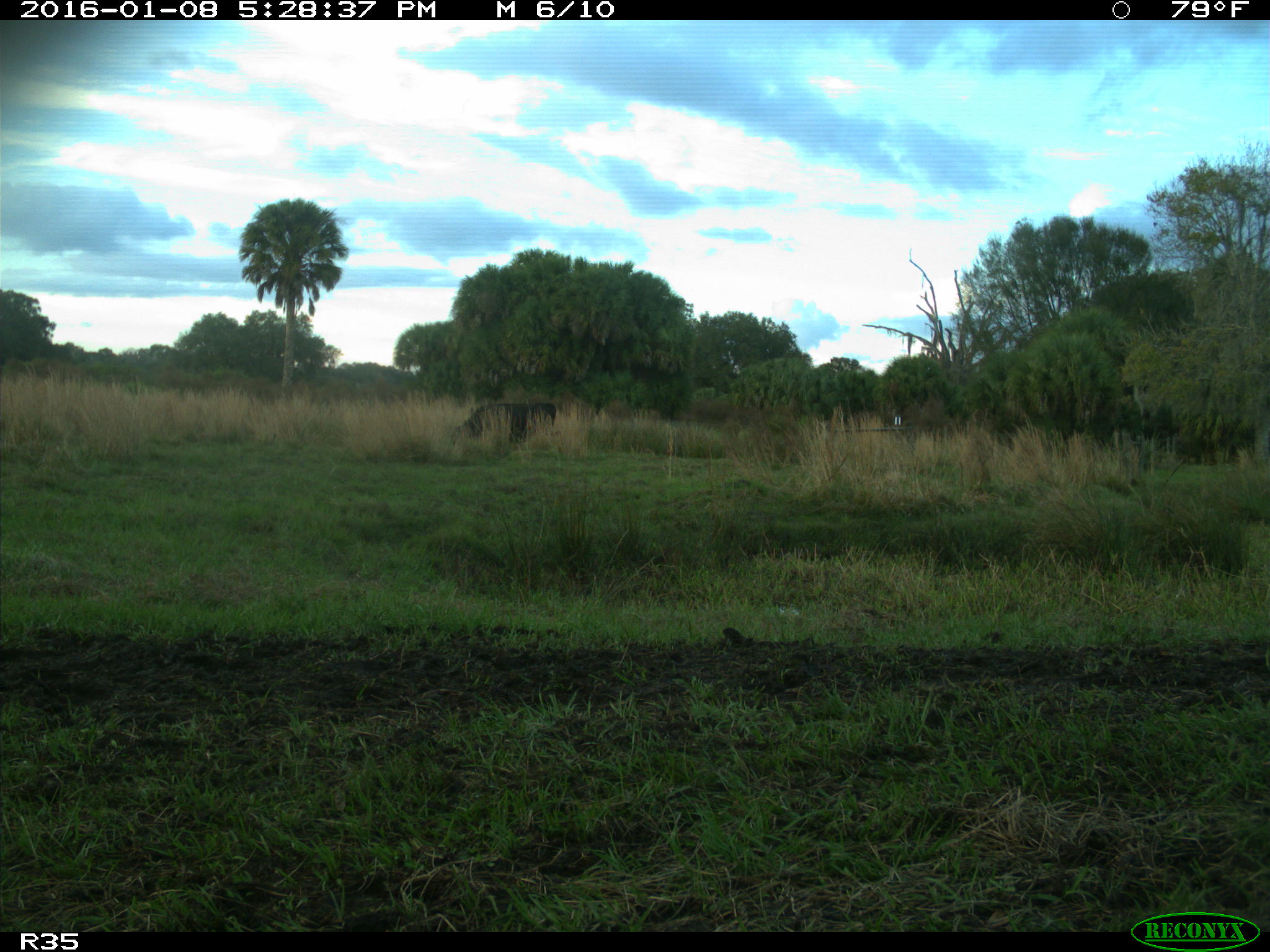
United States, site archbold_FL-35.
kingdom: Animalia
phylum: Chordata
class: Mammalia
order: Artiodactyla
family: Bovidae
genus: Bos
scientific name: Bos taurus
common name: domestic cow